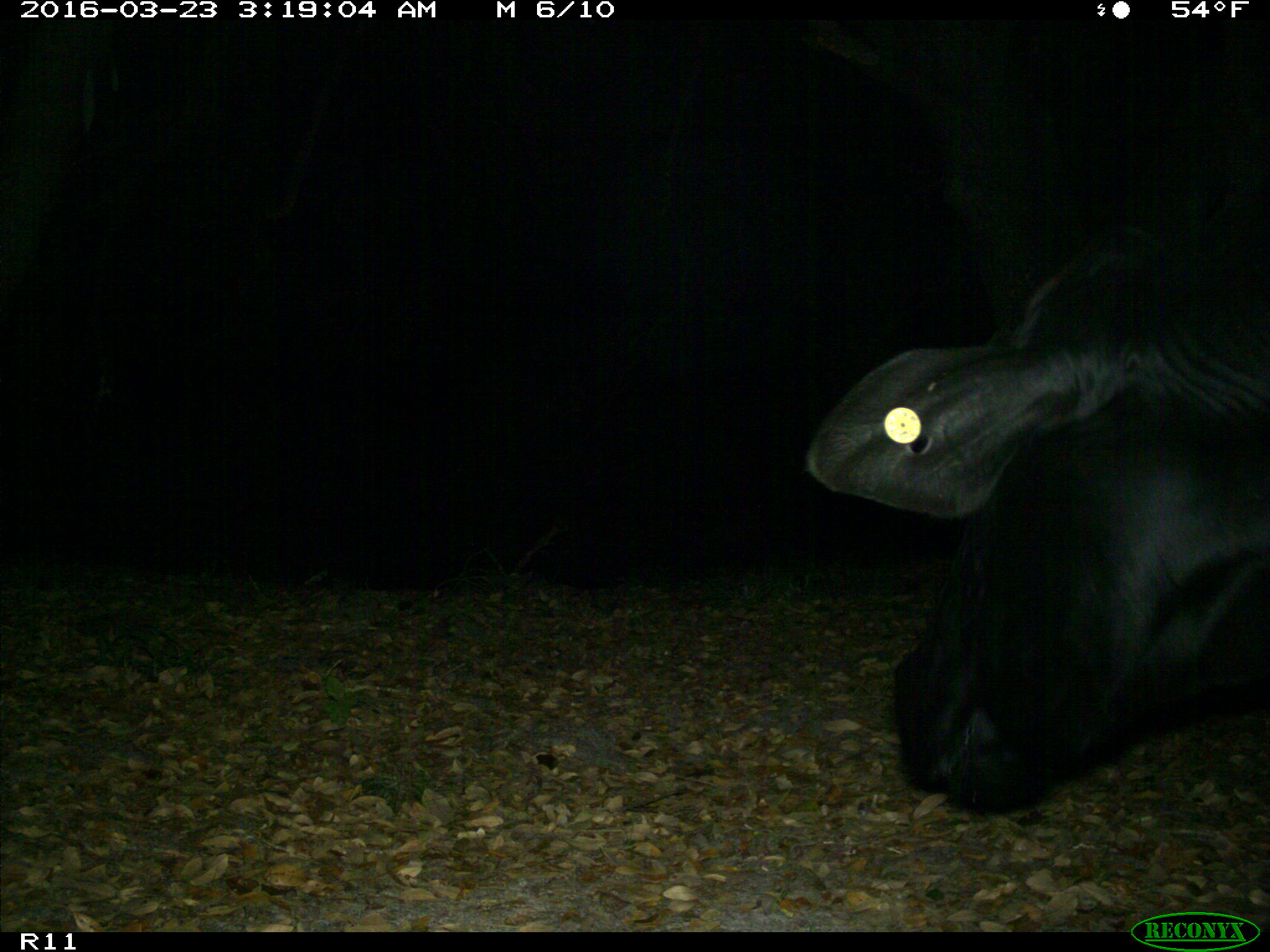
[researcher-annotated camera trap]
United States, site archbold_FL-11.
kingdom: Animalia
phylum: Chordata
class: Mammalia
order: Artiodactyla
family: Bovidae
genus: Bos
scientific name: Bos taurus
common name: domestic cow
Bos taurus (domestic cow).